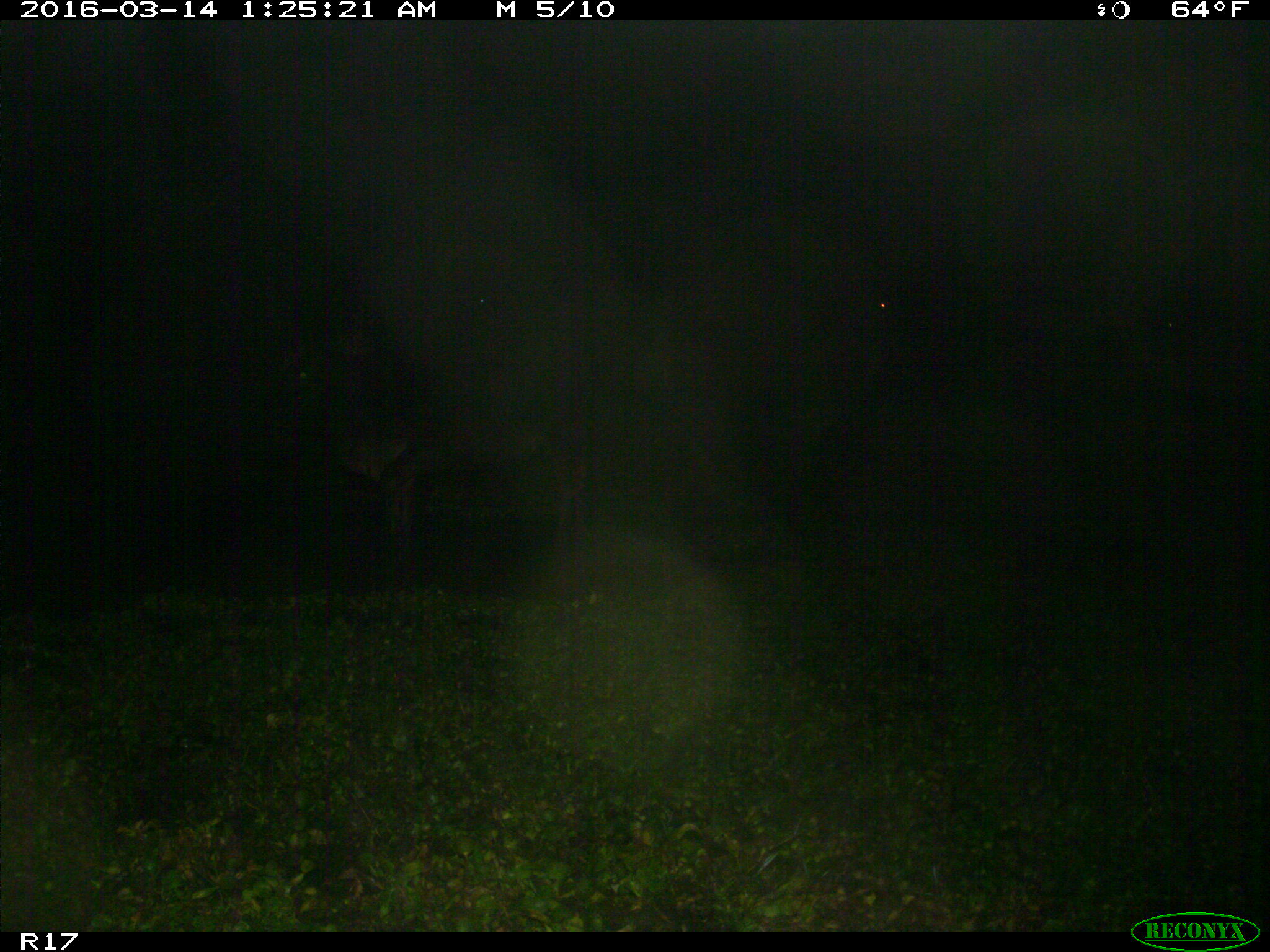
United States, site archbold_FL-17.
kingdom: Animalia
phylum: Chordata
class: Mammalia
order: Artiodactyla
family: Bovidae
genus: Bos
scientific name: Bos taurus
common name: domestic cow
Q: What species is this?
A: Bos taurus (domestic cow).